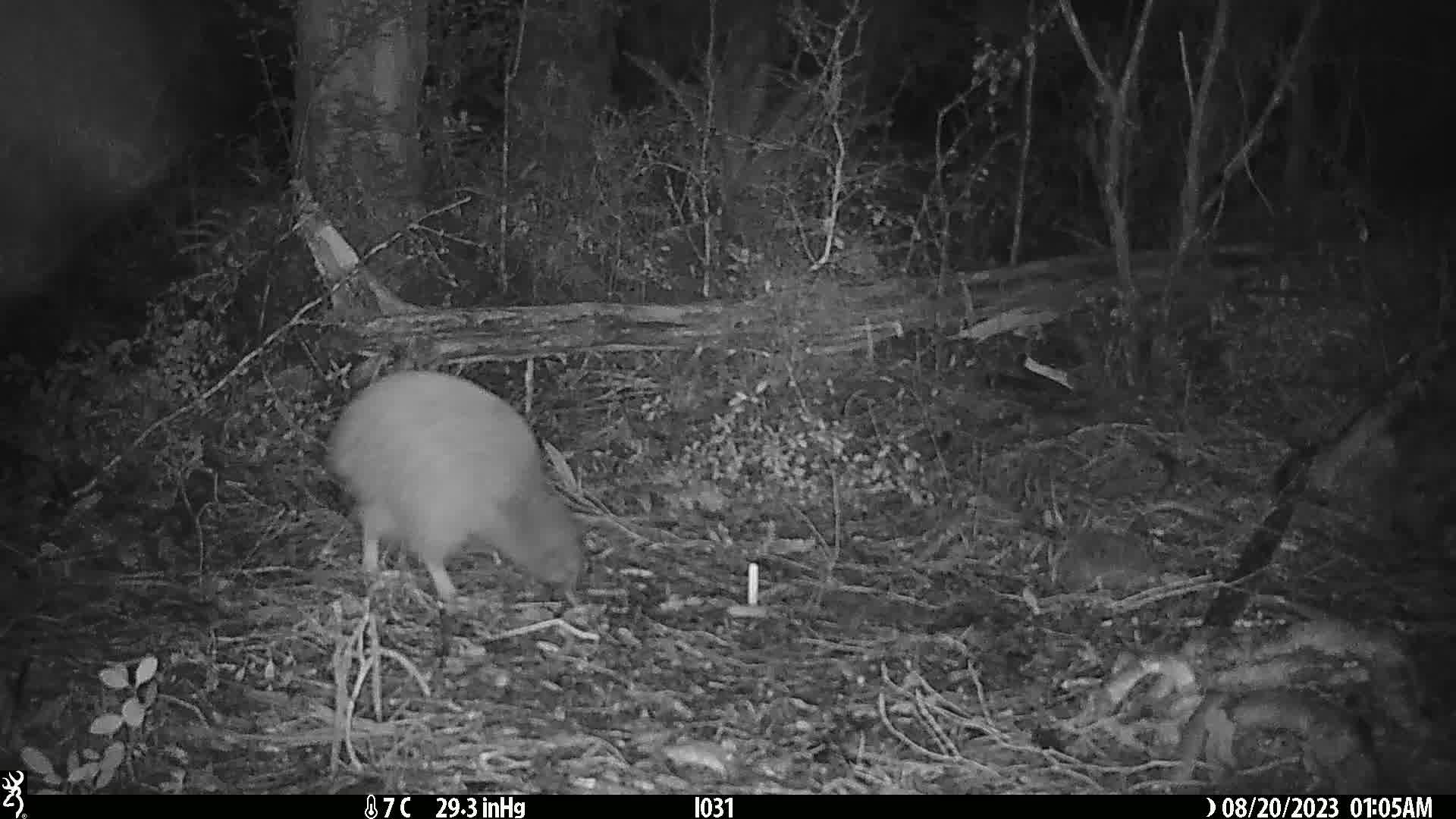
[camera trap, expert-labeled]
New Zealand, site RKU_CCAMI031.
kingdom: Animalia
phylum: Chordata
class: Aves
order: Apterygiformes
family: Apterygidae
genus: Apteryx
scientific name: Apteryx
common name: kiwi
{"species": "kiwi (Apteryx)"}